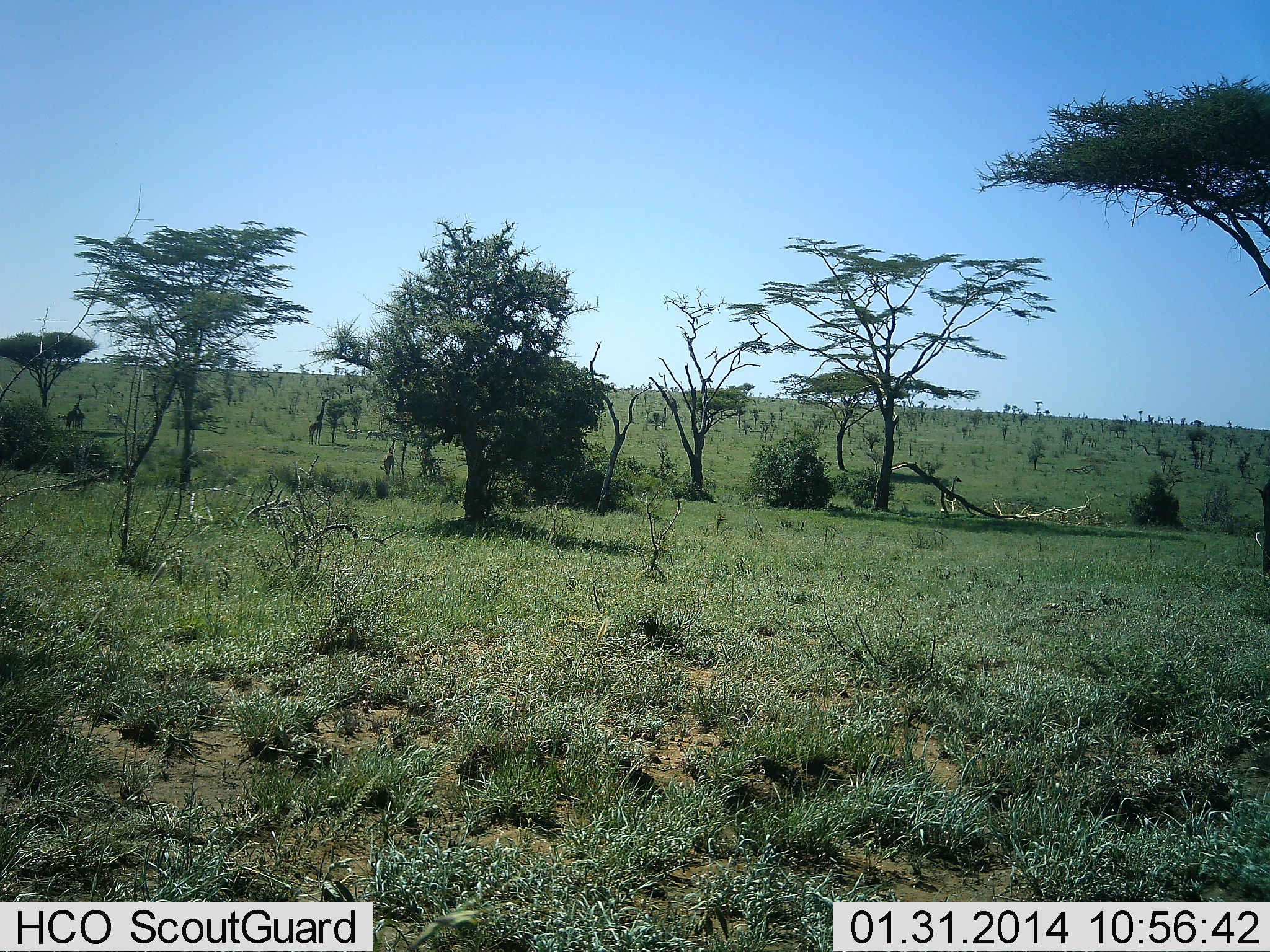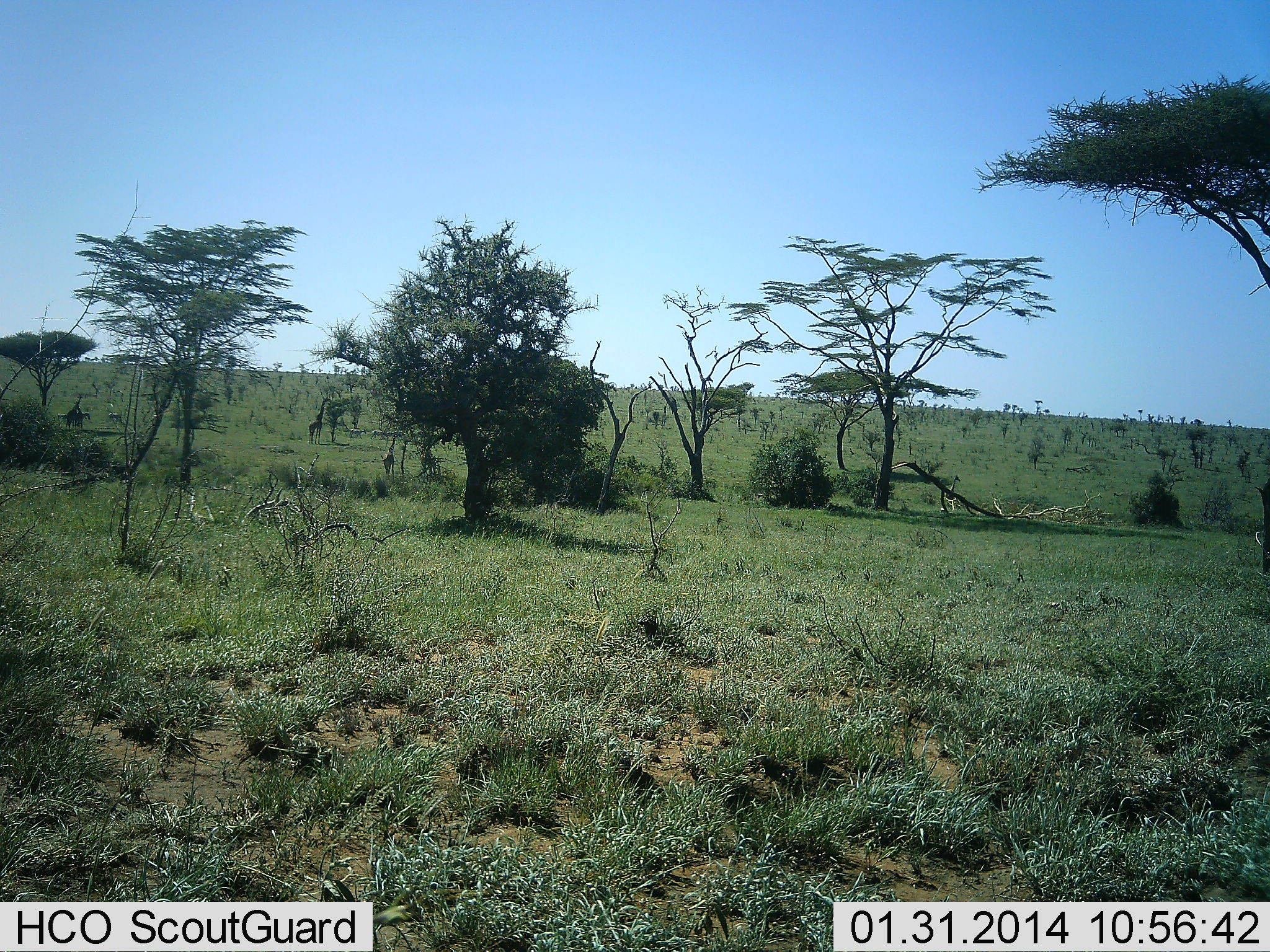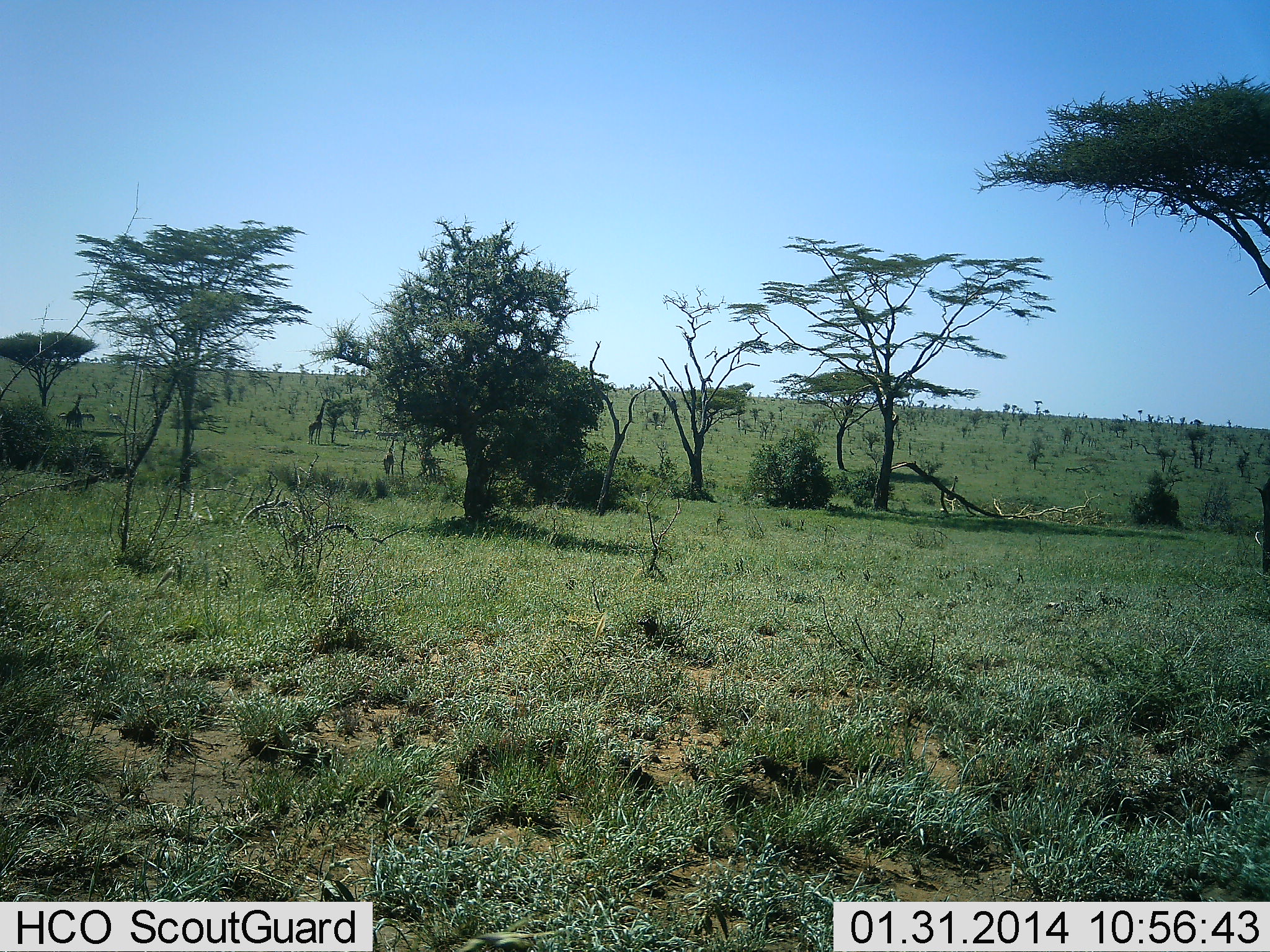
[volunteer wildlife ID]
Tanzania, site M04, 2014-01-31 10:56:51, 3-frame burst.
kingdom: Animalia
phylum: Chordata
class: Mammalia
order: Artiodactyla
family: Giraffidae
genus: Giraffa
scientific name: Giraffa camelopardalis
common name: giraffe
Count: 3.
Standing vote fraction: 30%.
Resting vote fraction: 0%.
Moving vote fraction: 0%.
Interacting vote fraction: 0%.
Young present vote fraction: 0%.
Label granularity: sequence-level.